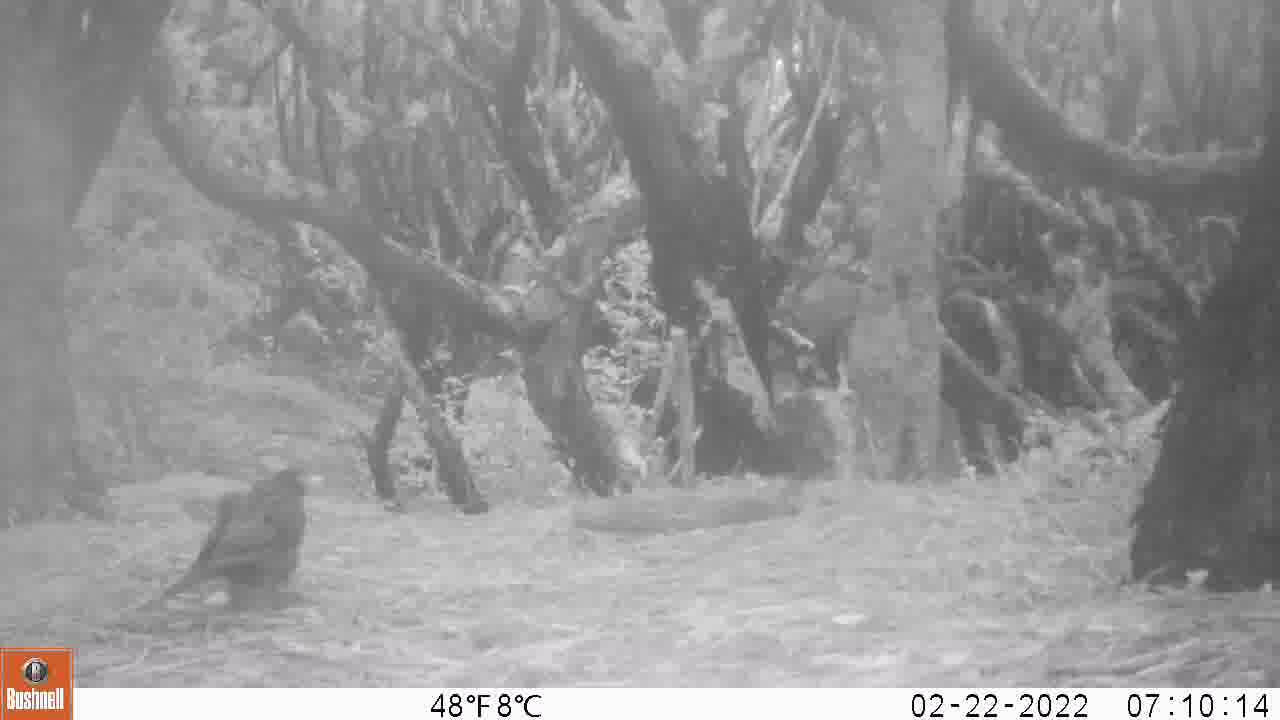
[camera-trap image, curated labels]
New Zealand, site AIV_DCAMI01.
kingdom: Animalia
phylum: Chordata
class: Aves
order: Passeriformes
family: Turdidae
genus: Turdus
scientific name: Turdus merula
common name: eurasian blackbird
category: blackbird